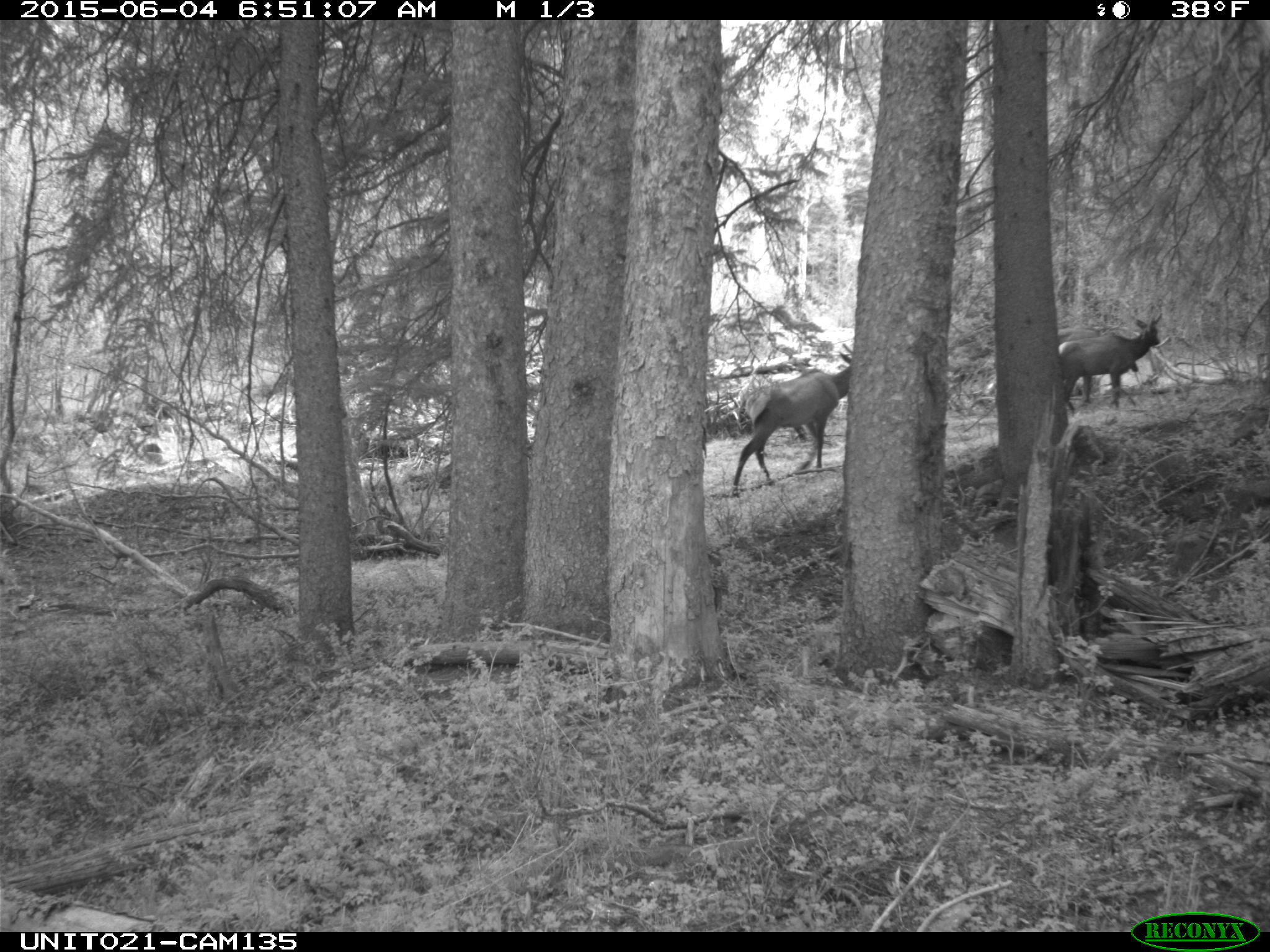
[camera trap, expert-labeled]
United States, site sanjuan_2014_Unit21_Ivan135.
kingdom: Animalia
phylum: Chordata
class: Mammalia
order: Artiodactyla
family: Cervidae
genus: Cervus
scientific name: Cervus elaphus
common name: red deer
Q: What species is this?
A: Cervus elaphus (red deer).